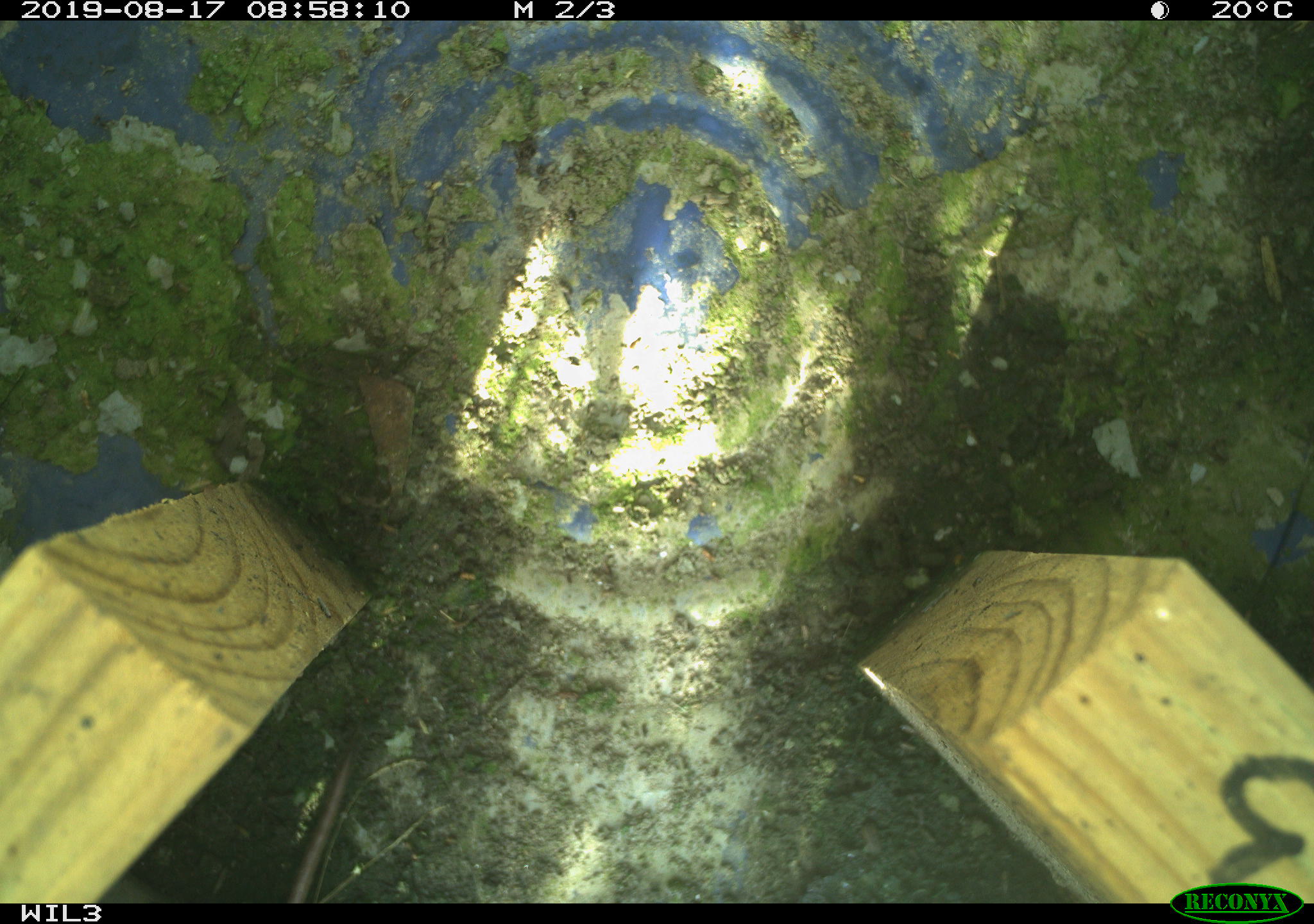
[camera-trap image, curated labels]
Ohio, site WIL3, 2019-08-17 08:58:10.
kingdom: Animalia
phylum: Chordata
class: Mammalia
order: Eulipotyphla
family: Soricidae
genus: Sorex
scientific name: Sorex cinereus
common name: masked shrew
Masked shrew (Sorex cinereus).